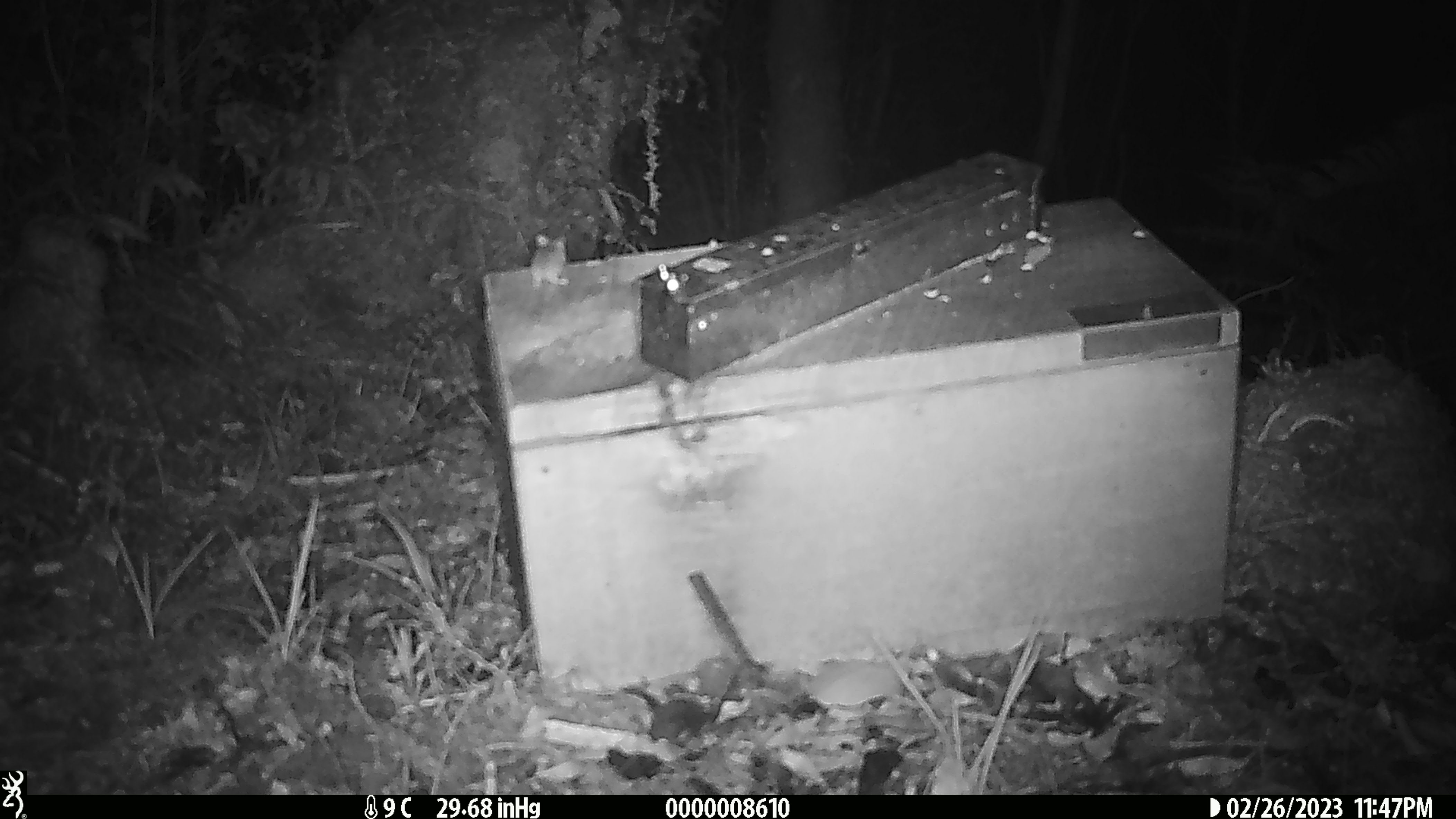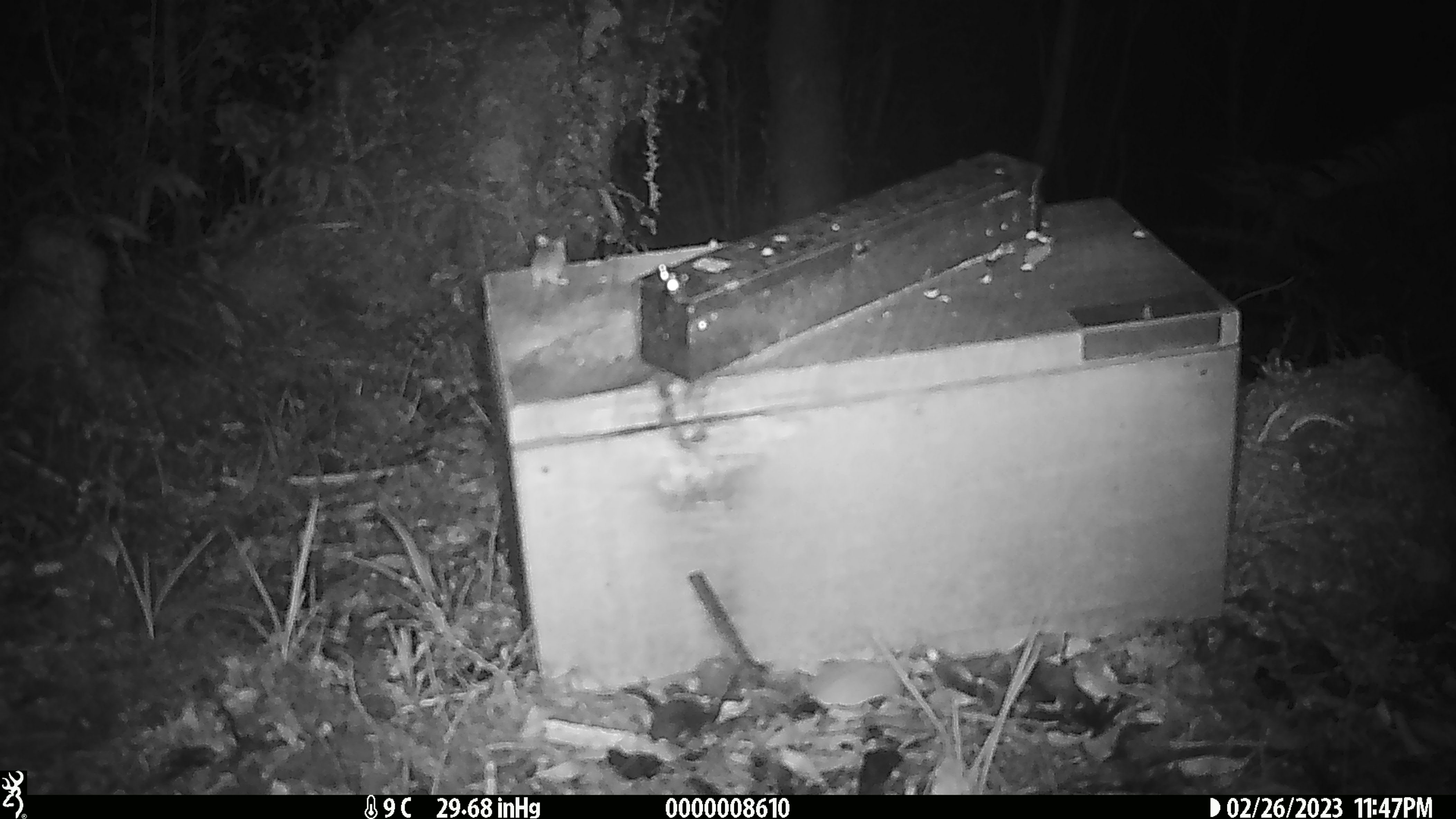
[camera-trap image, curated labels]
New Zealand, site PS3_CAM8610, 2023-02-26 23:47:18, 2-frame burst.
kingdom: Animalia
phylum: Chordata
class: Mammalia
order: Rodentia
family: Muridae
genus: Mus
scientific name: Mus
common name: mouse